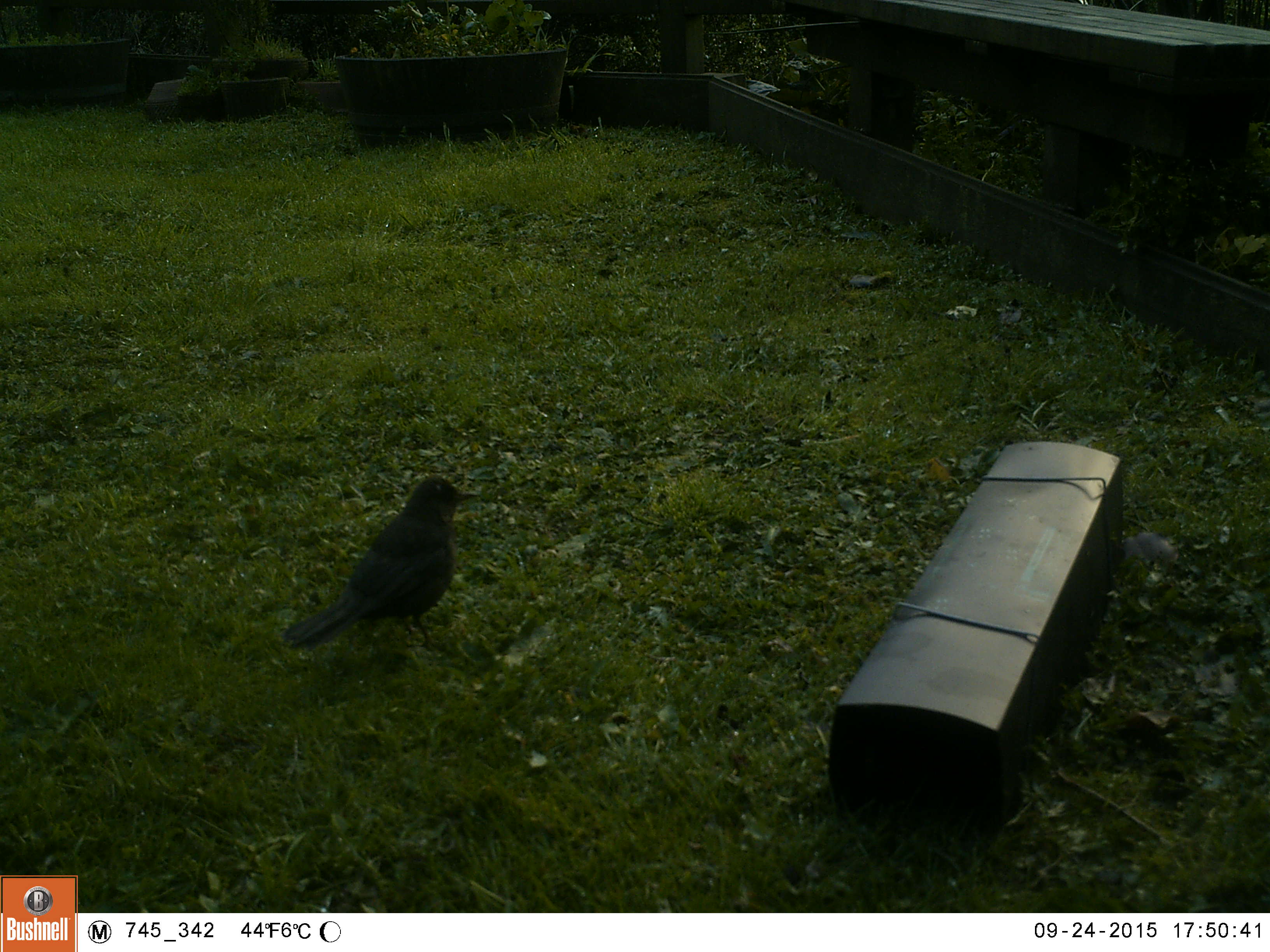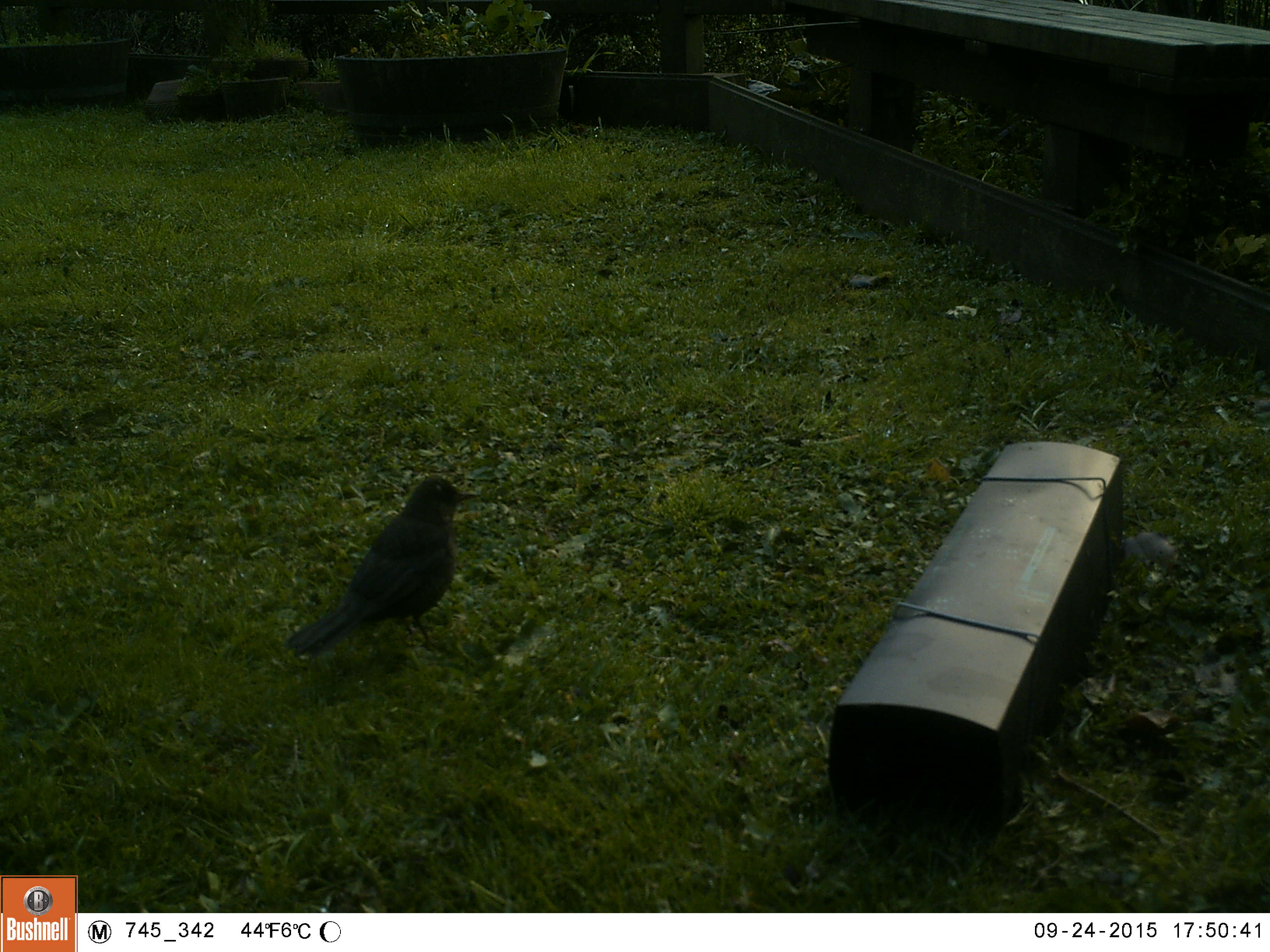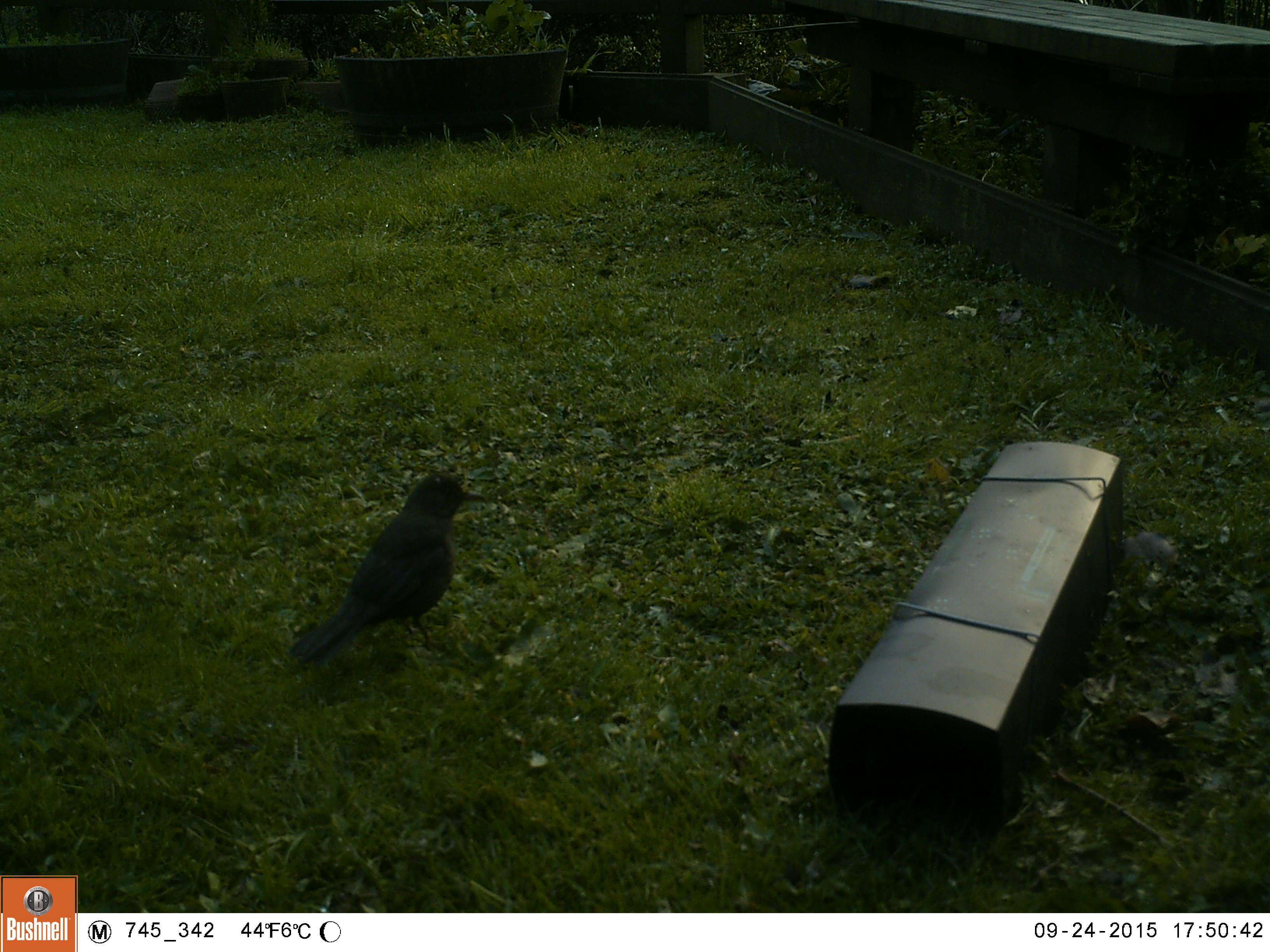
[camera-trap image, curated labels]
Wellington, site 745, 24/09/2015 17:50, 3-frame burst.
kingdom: Animalia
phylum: Chordata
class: Aves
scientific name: Aves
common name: bird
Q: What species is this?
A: Bird (Aves).